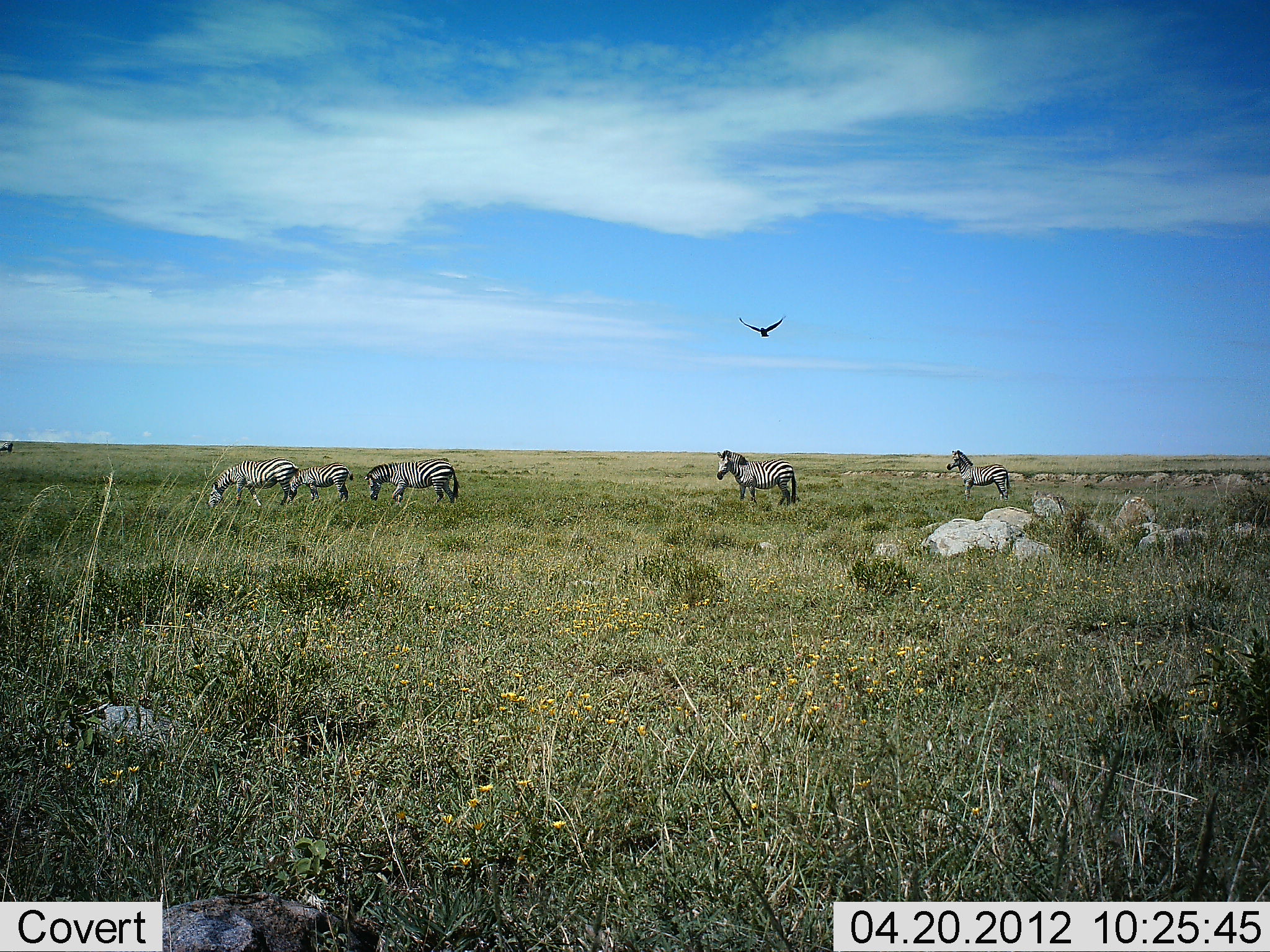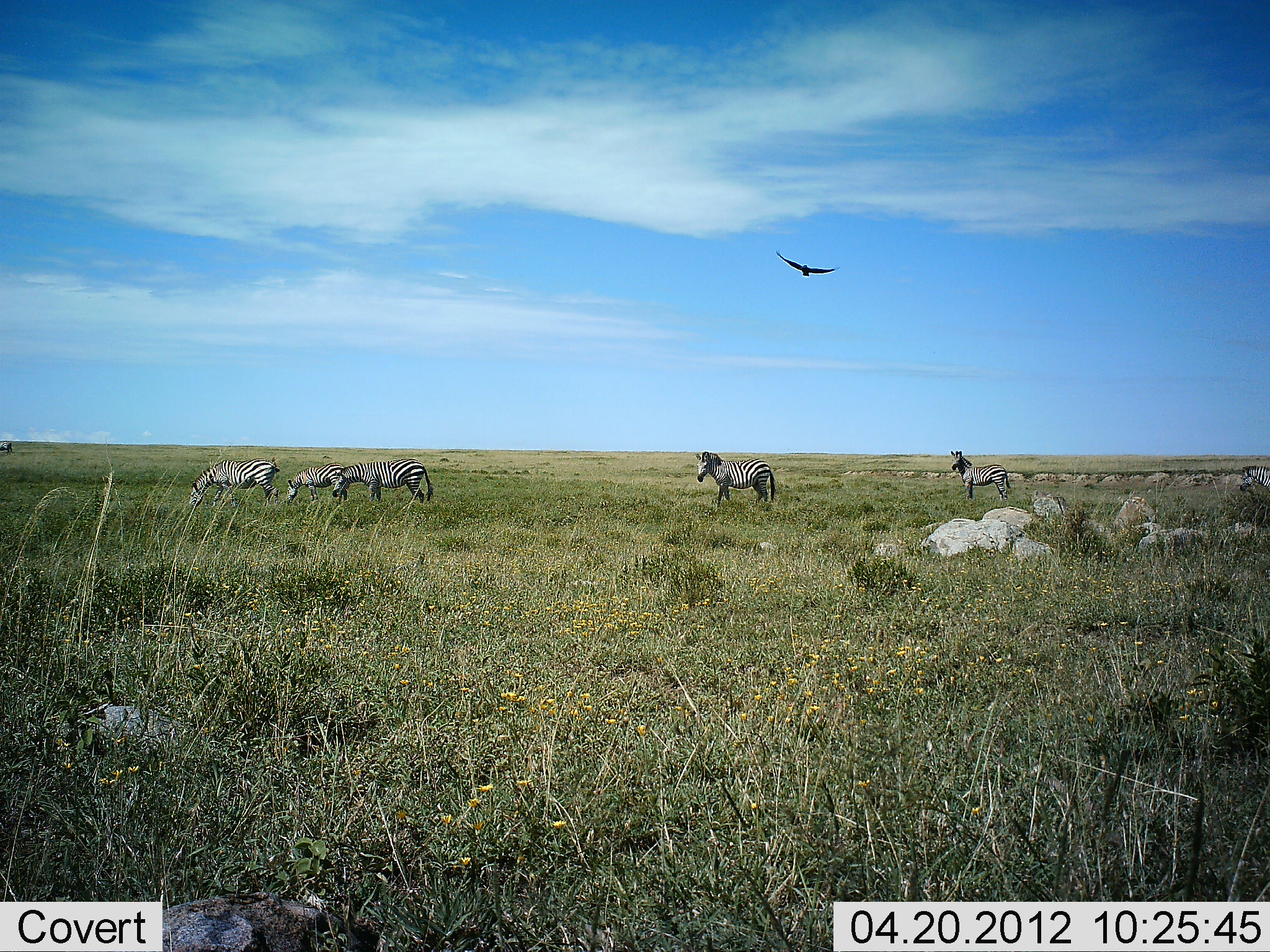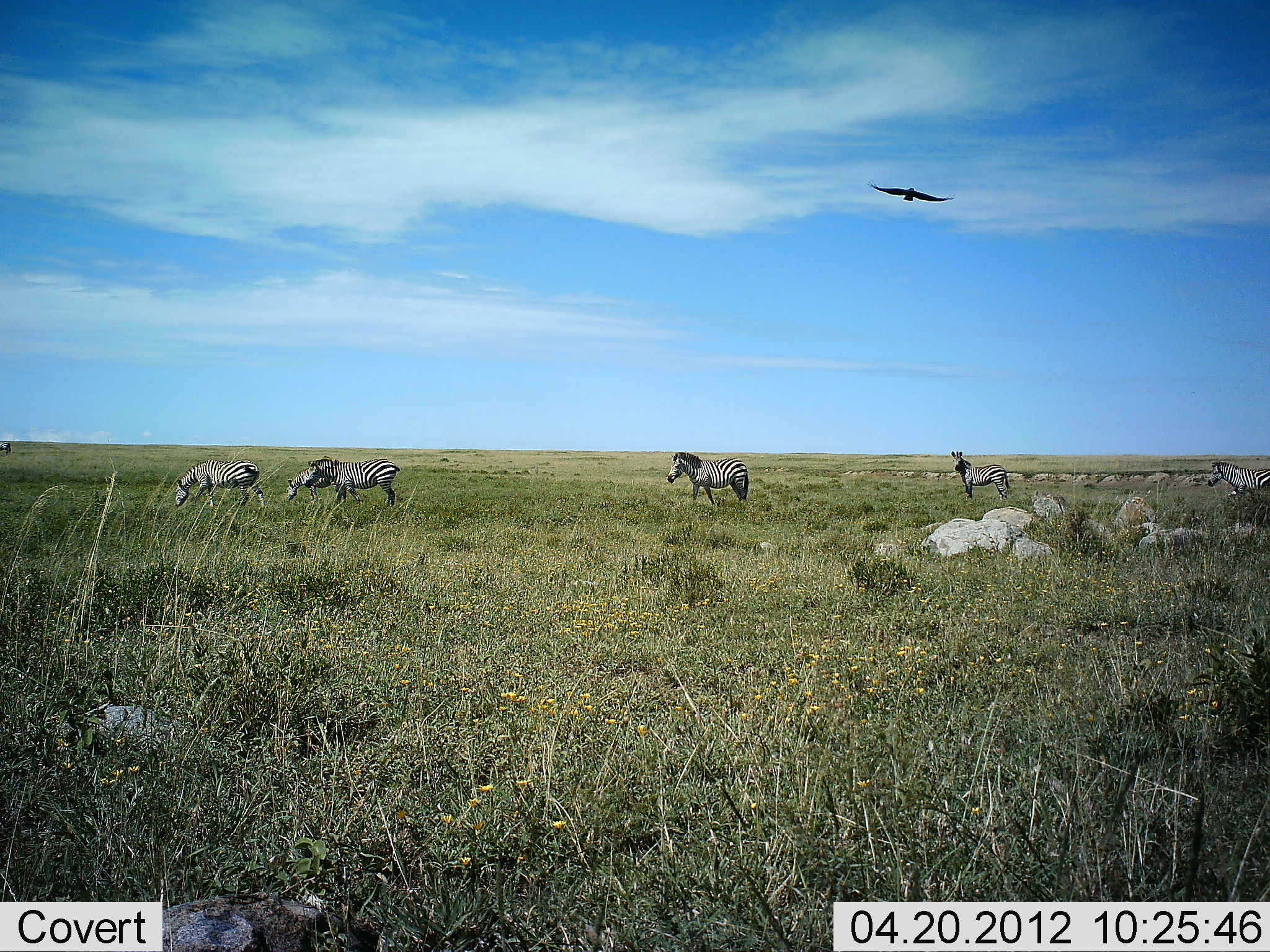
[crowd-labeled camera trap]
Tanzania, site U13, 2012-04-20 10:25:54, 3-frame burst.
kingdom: Animalia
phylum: Chordata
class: Aves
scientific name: Aves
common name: bird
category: otherbird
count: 1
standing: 0%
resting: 0%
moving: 100%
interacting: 0%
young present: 0%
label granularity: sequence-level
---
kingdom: Animalia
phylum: Chordata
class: Mammalia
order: Perissodactyla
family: Equidae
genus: Equus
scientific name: Equus quagga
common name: plains zebra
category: zebra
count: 6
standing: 73%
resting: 0%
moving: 80%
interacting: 0%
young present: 20%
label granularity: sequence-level